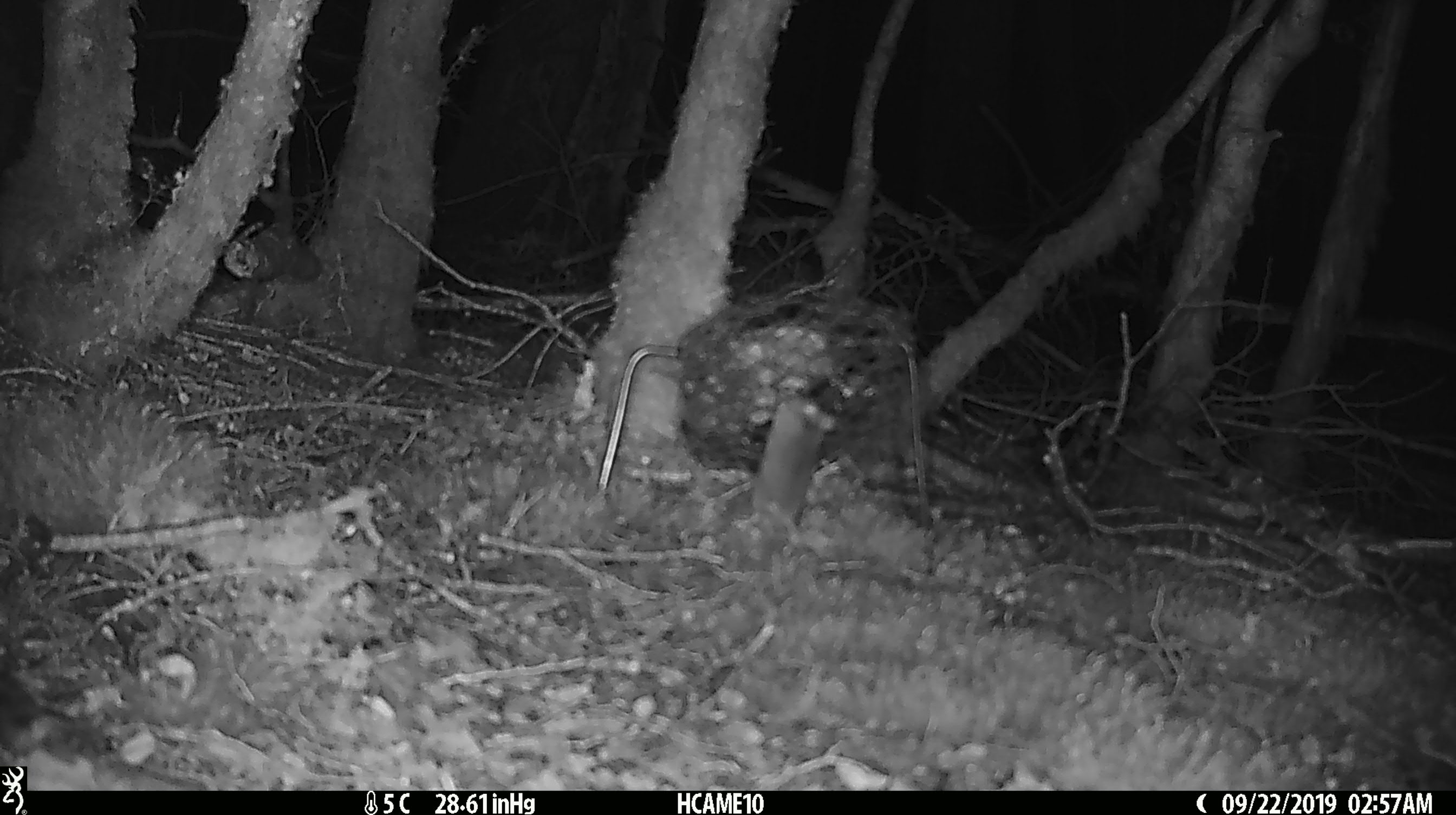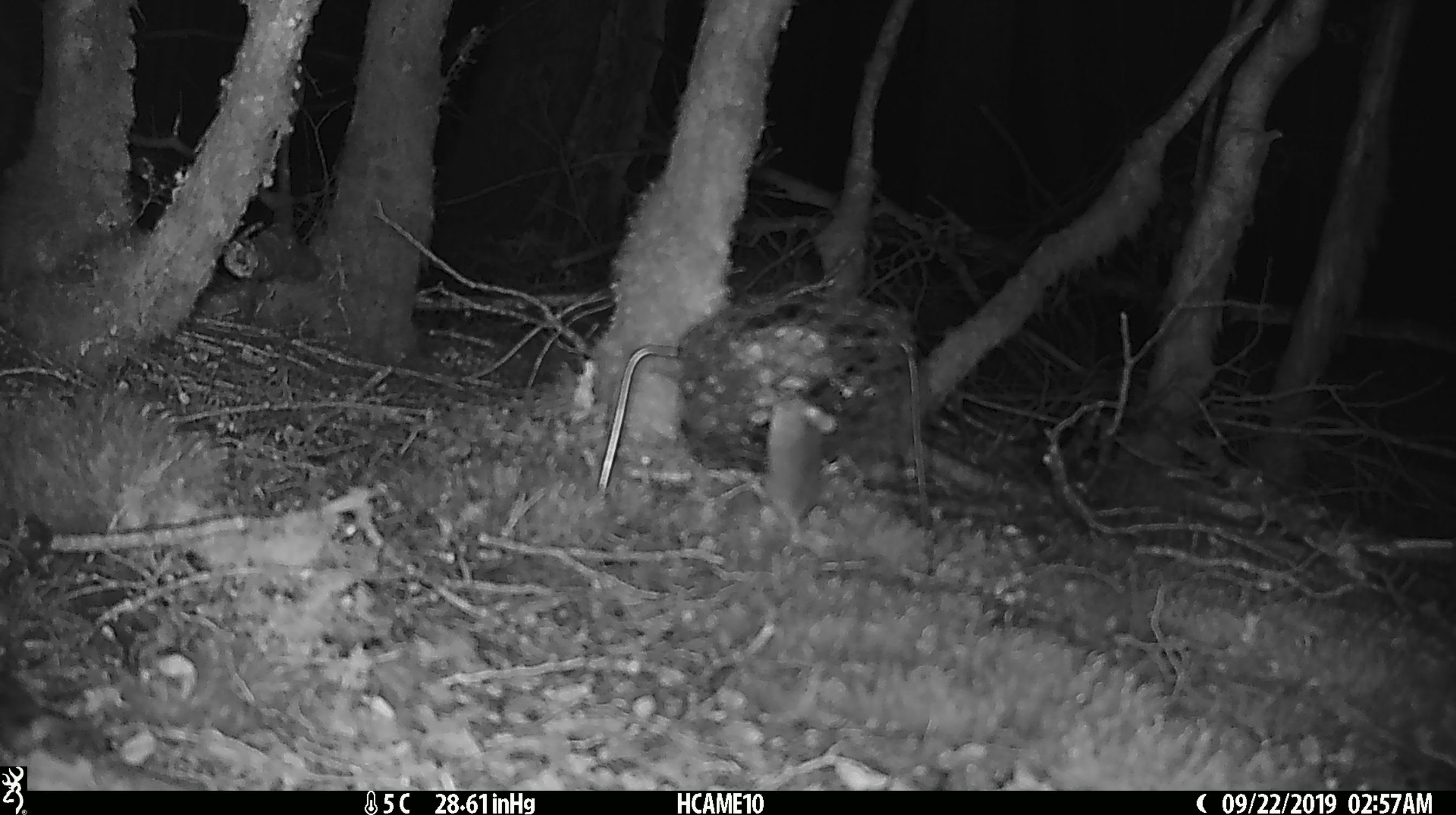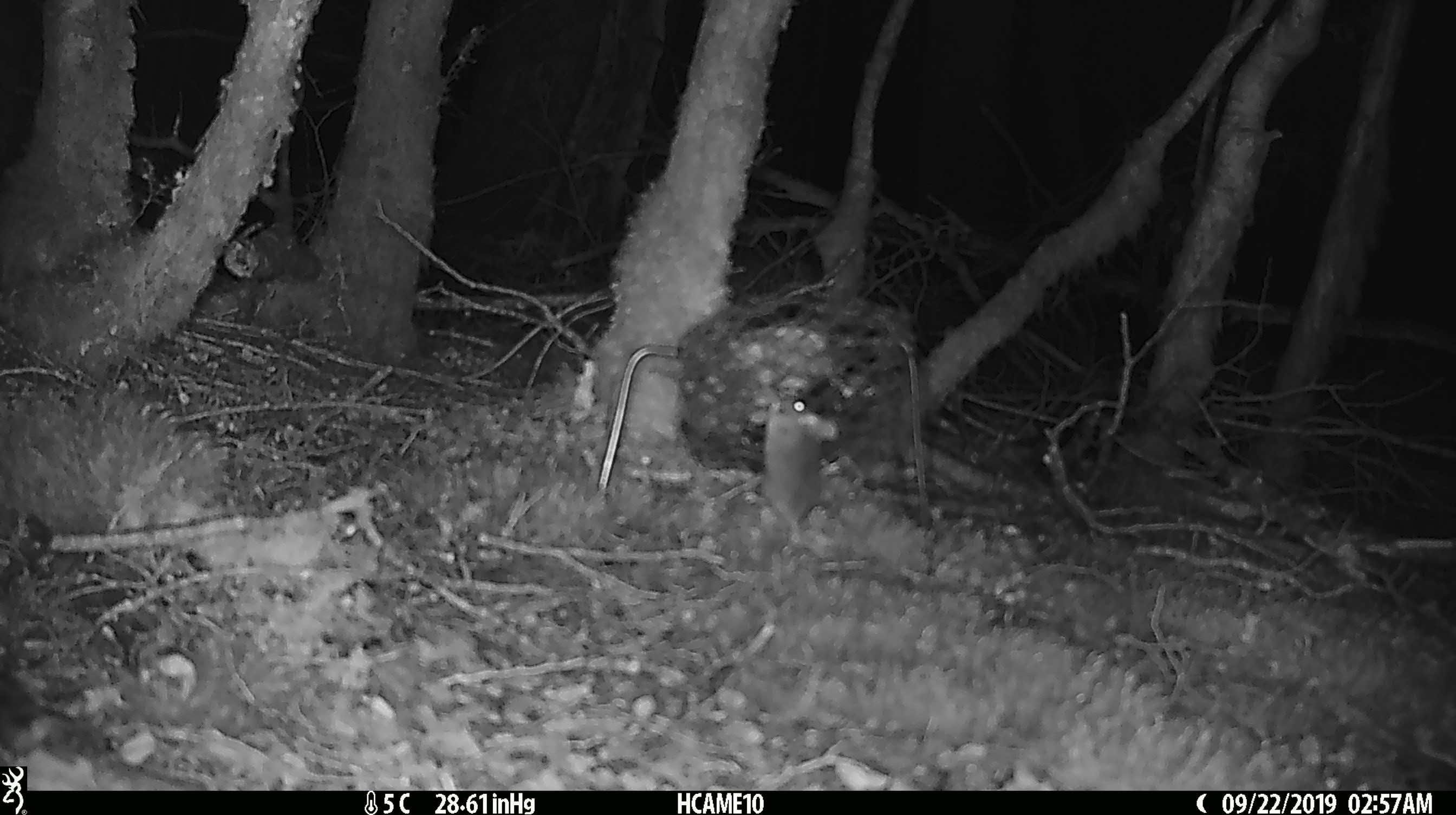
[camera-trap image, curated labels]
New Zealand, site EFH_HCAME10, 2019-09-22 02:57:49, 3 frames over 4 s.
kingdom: Animalia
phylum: Chordata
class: Mammalia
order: Rodentia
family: Muridae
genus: Mus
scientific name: Mus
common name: mouse